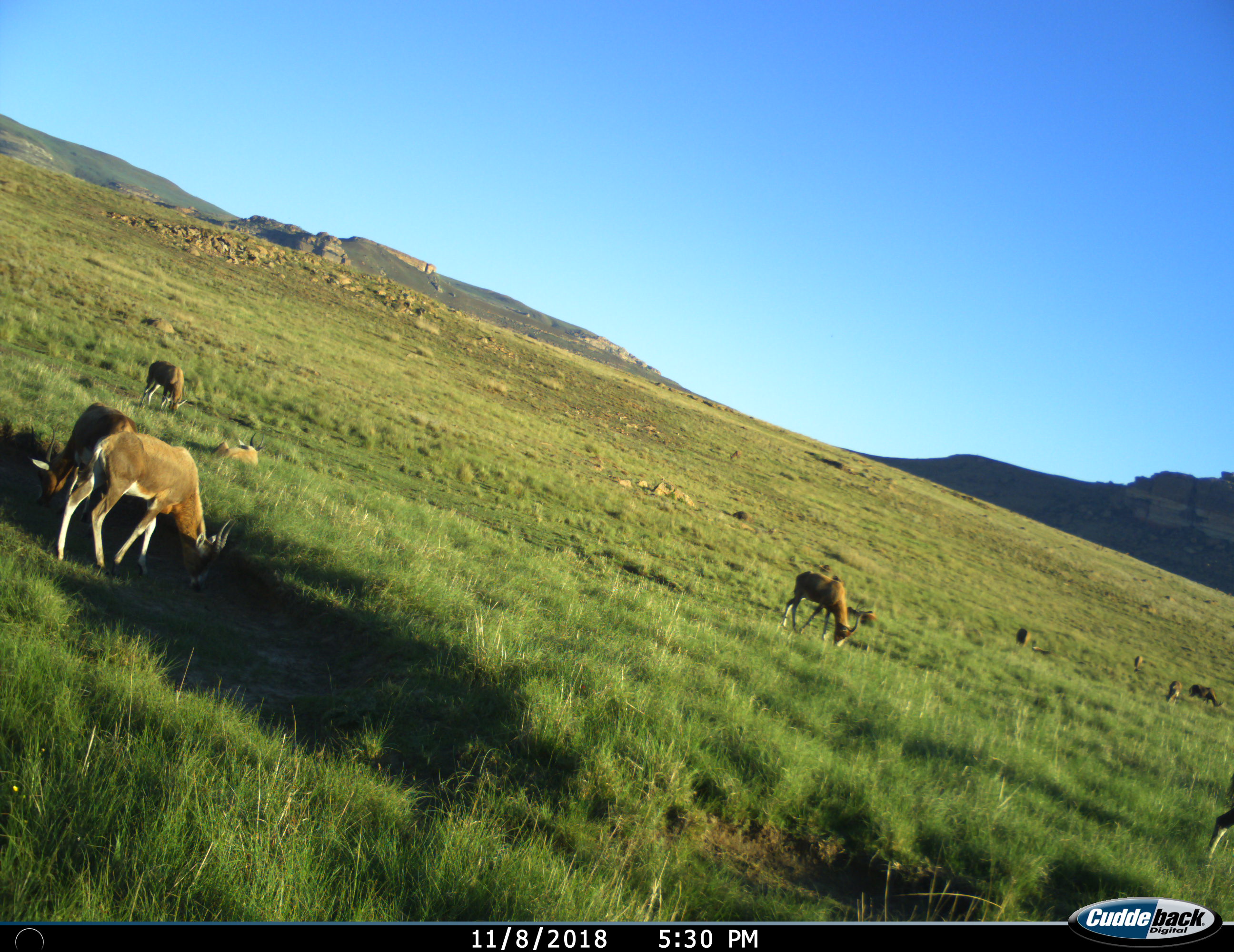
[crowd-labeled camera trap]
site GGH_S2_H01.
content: unidentified animal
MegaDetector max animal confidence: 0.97